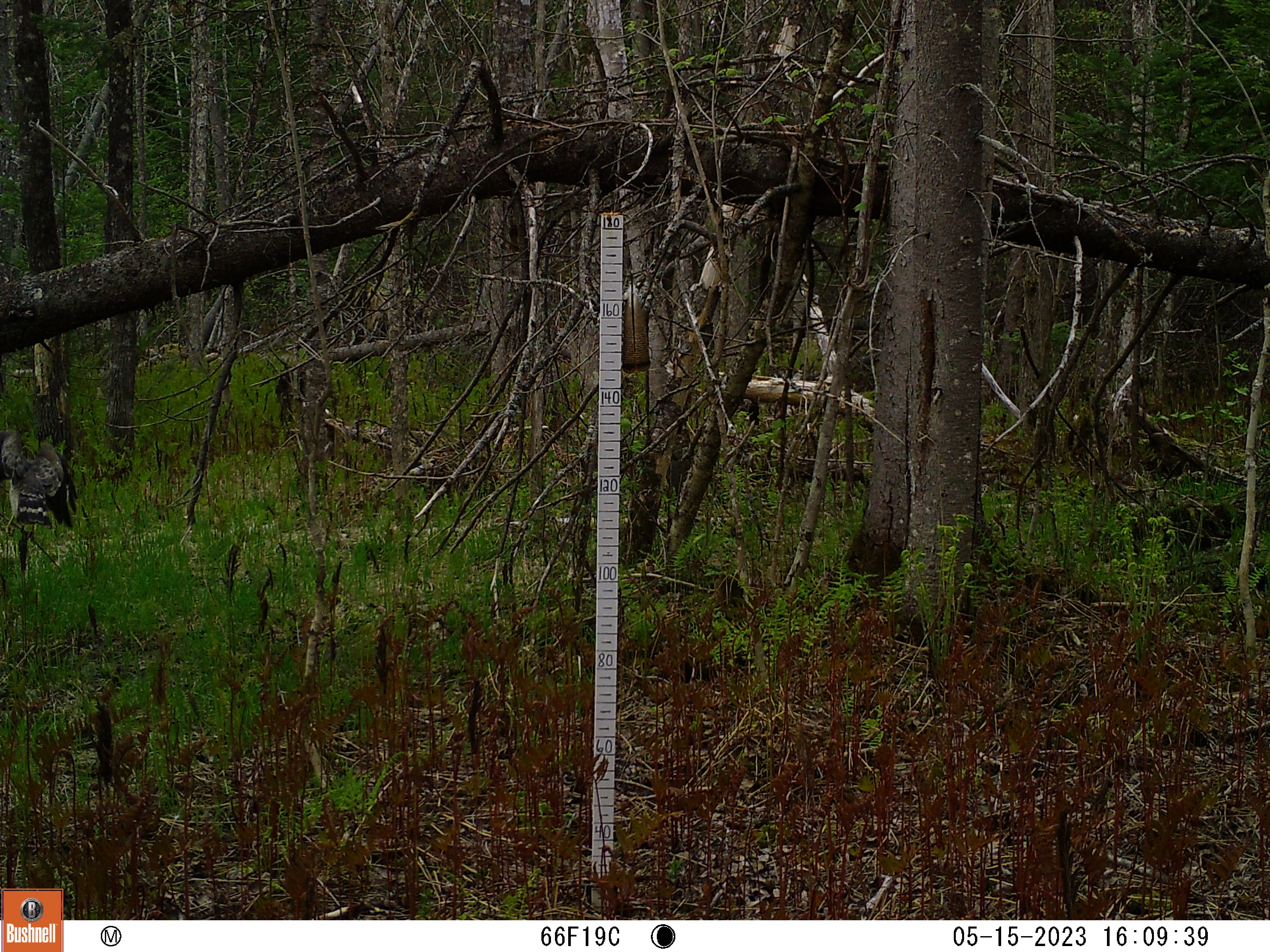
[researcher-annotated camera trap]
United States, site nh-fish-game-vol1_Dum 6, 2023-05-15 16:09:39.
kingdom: Animalia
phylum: Chordata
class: Aves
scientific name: Aves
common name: bird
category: bird sp.